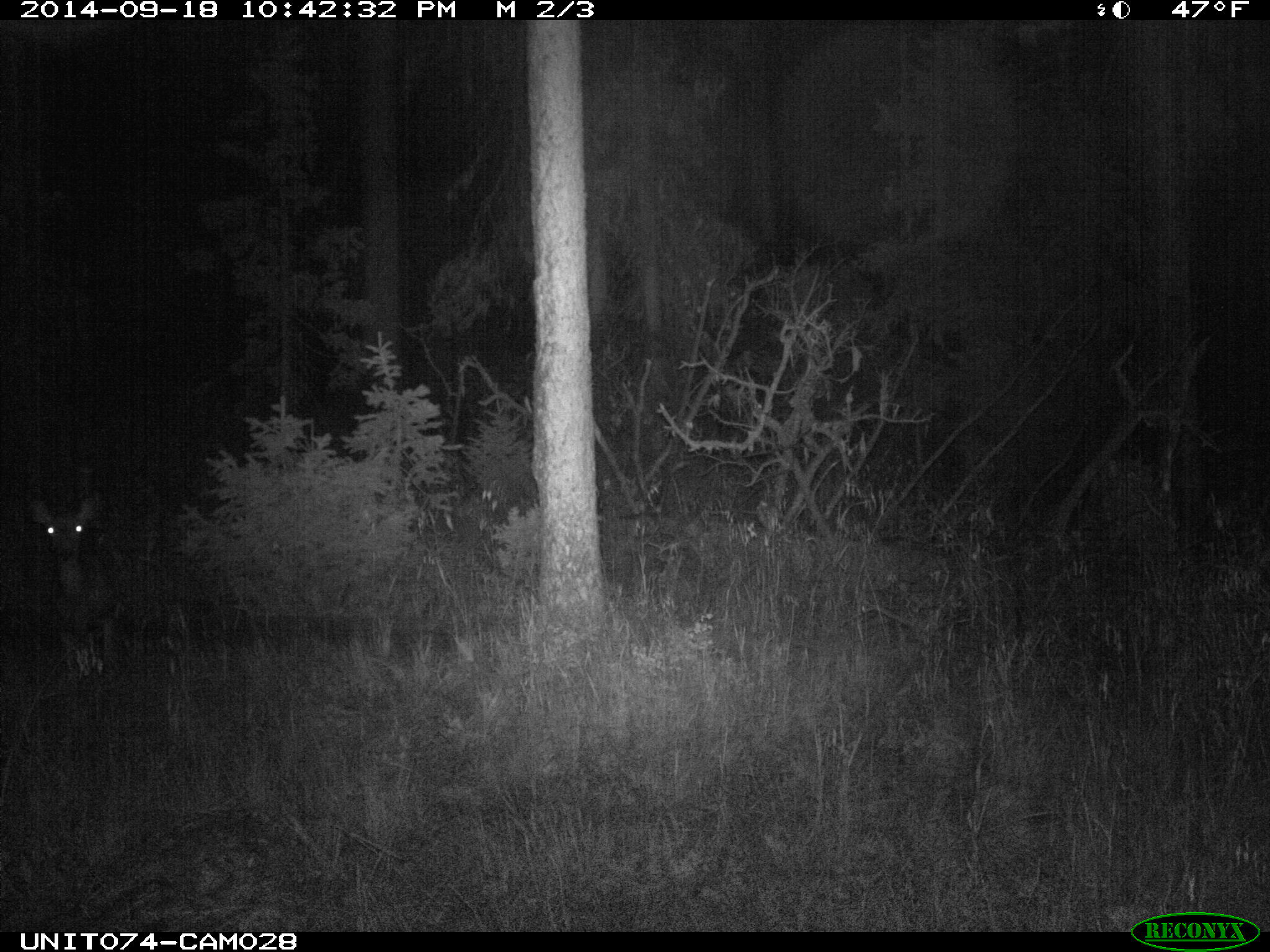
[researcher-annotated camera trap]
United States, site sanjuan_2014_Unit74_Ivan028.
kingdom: Animalia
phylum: Chordata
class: Mammalia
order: Artiodactyla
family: Cervidae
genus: Odocoileus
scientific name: Odocoileus hemionus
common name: mule deer